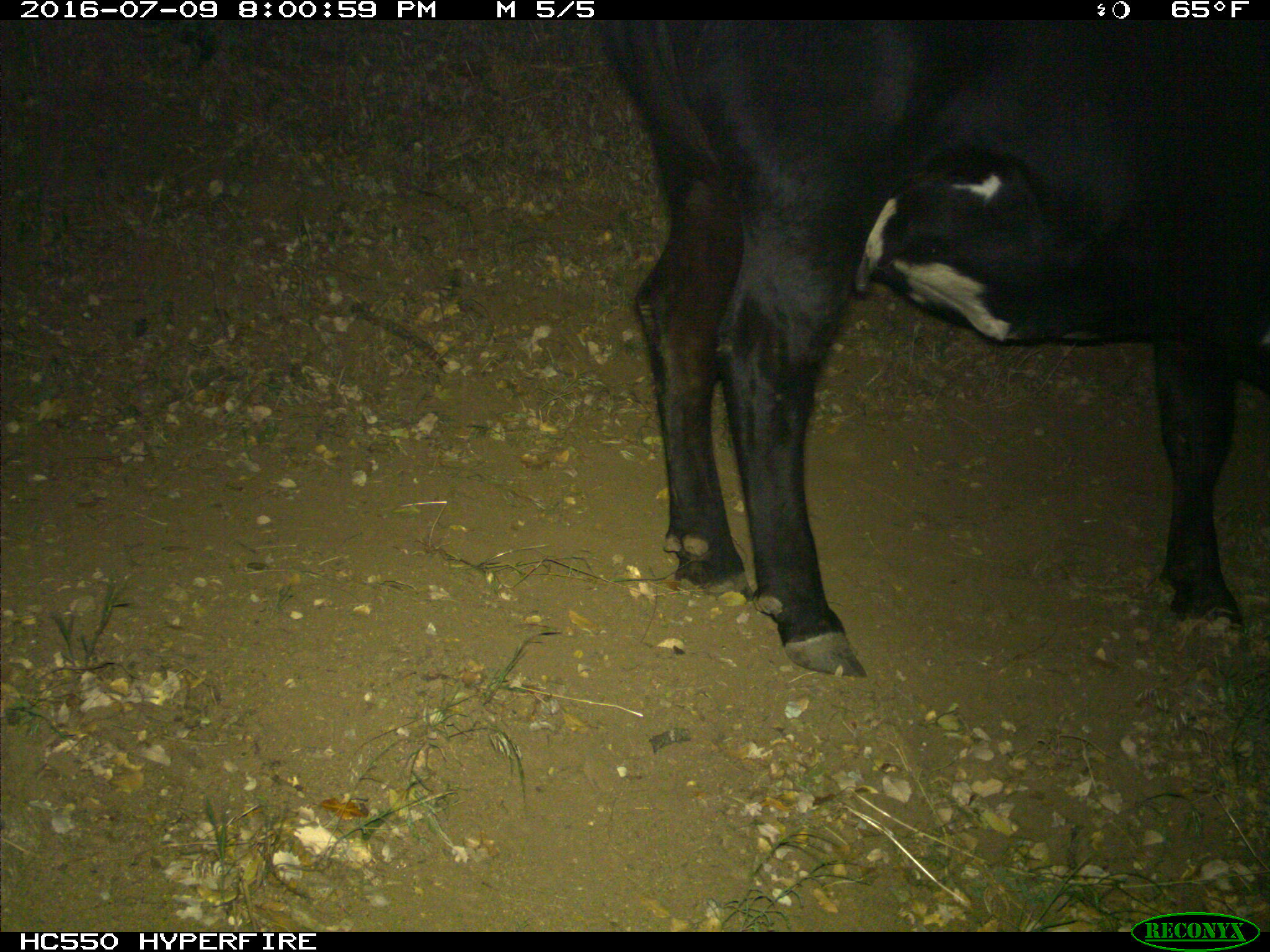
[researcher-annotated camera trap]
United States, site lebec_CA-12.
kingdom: Animalia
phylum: Chordata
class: Mammalia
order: Artiodactyla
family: Bovidae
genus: Bos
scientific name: Bos taurus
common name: domestic cow